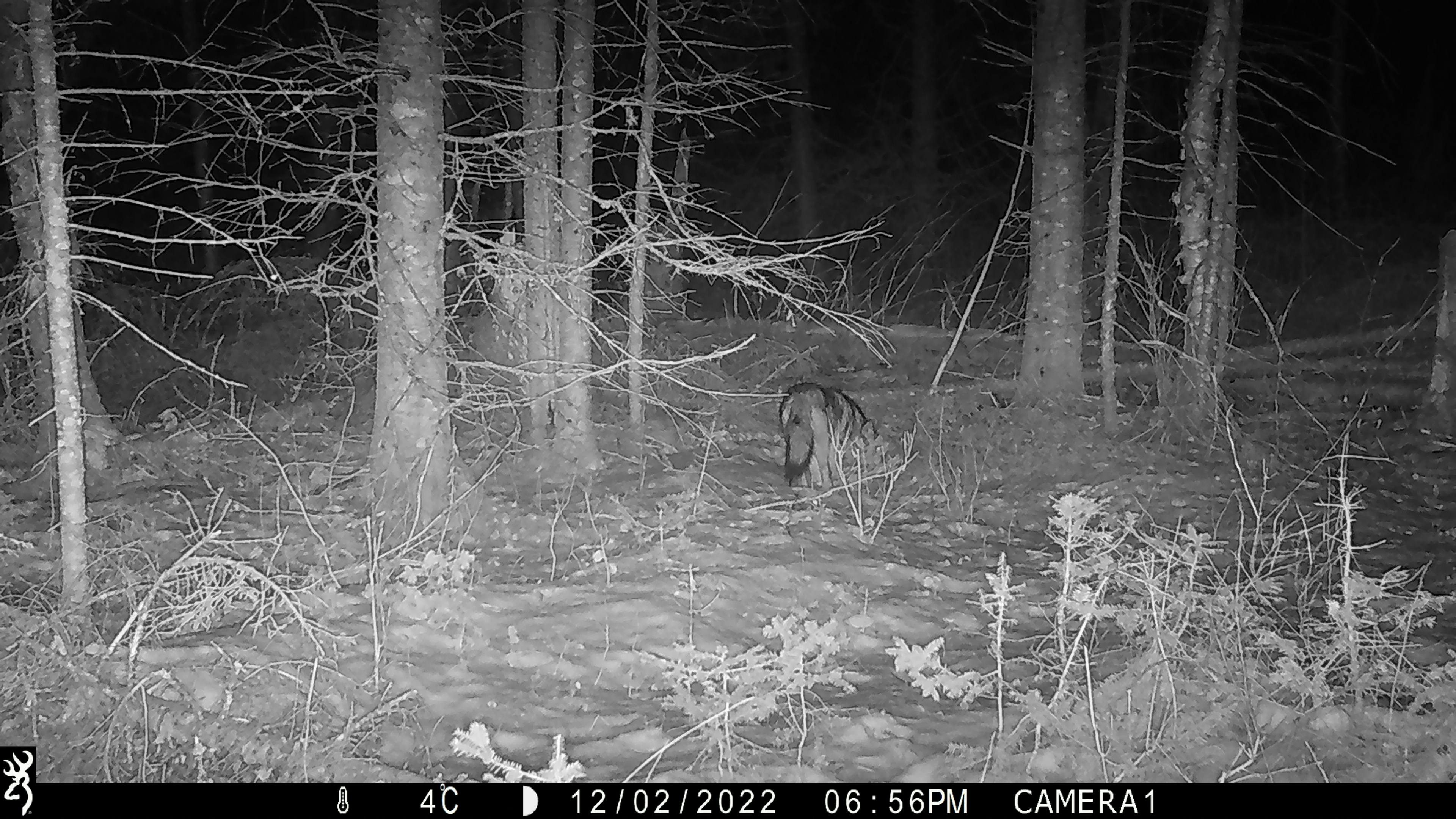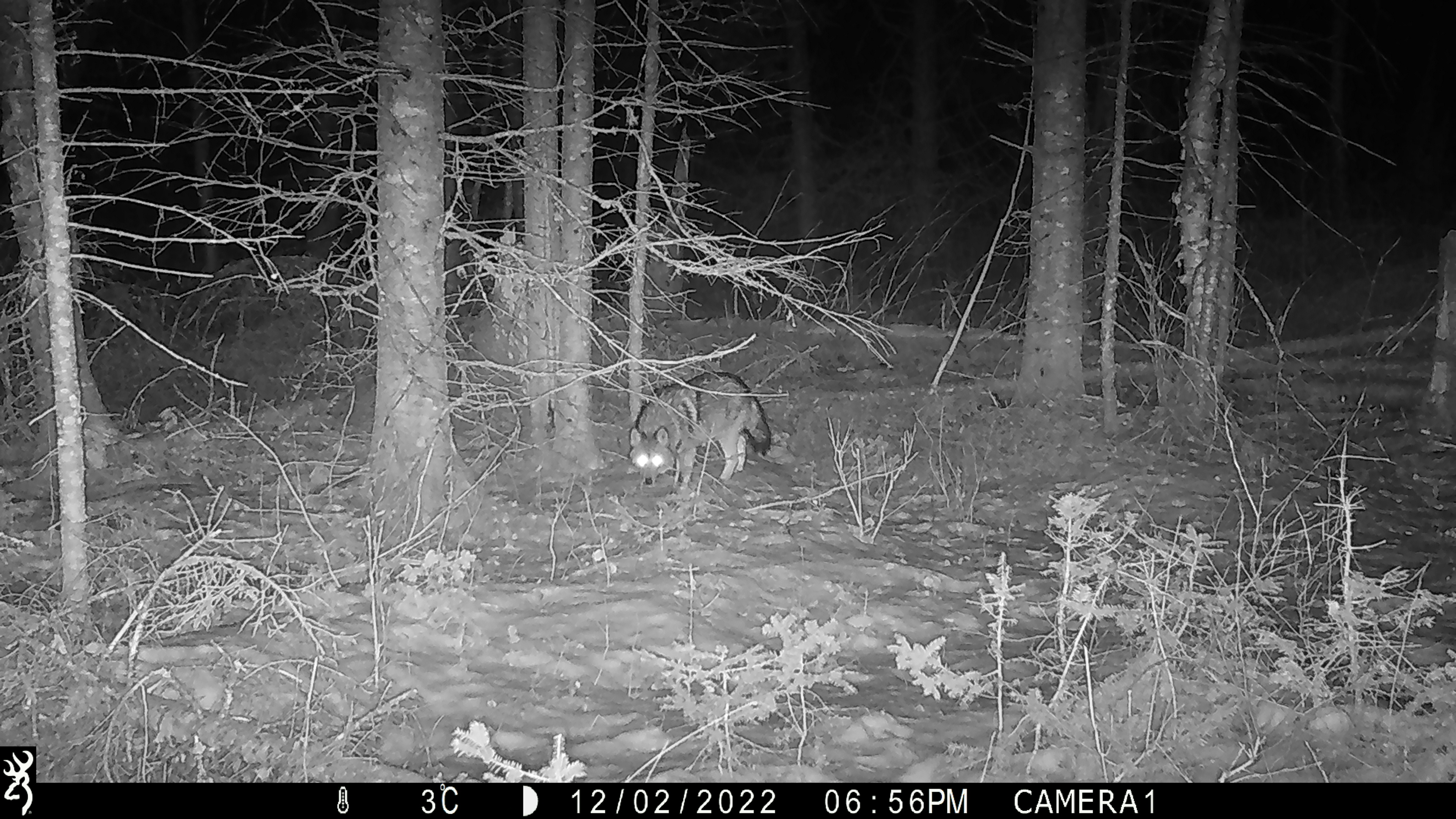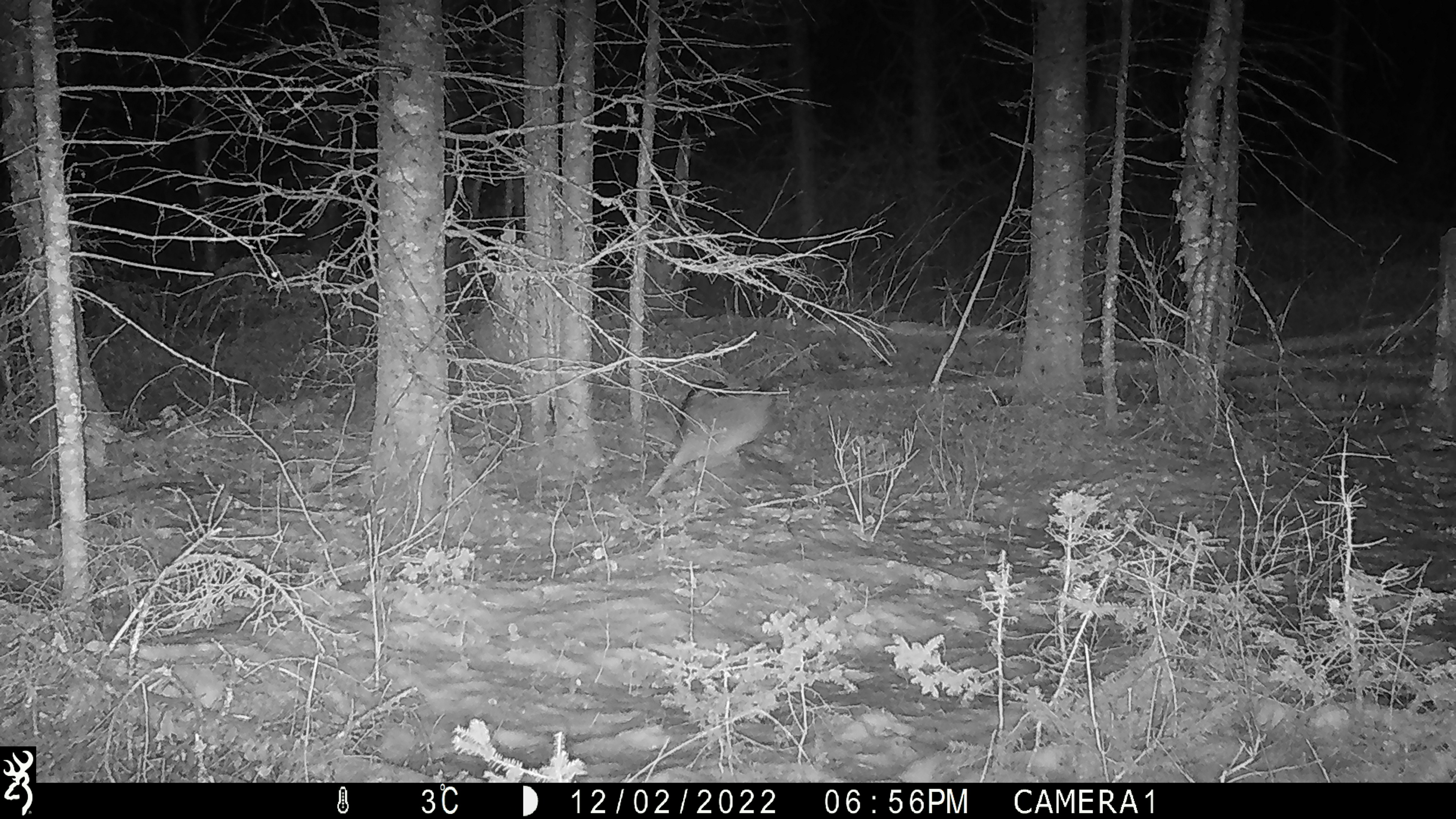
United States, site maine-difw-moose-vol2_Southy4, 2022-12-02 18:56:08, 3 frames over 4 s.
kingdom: Animalia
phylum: Chordata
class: Mammalia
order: Carnivora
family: Canidae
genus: Canis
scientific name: Canis latrans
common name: coyote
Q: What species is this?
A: Coyote (Canis latrans).